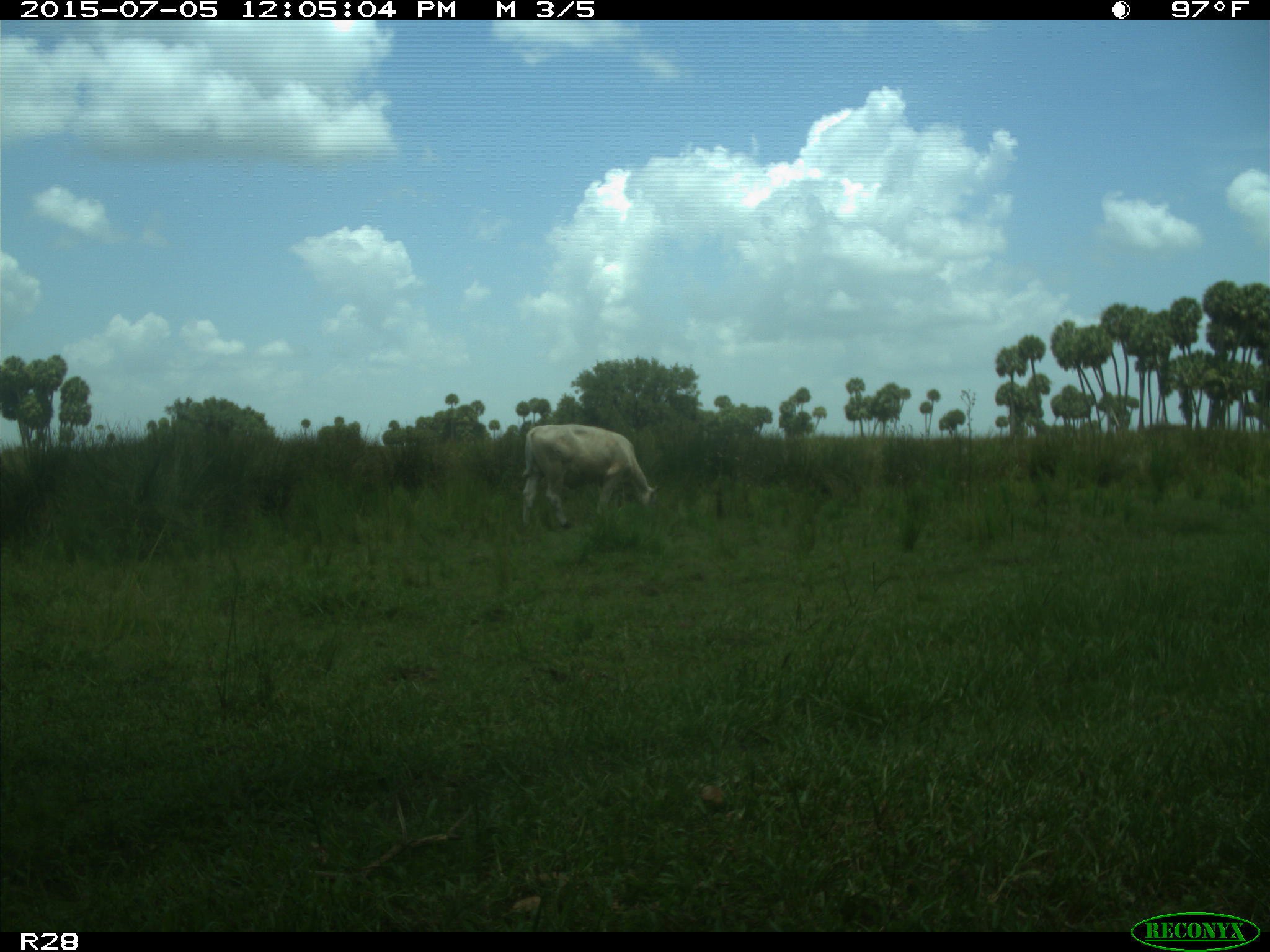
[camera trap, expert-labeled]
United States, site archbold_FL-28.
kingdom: Animalia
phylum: Chordata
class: Mammalia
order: Artiodactyla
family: Bovidae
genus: Bos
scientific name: Bos taurus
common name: domestic cow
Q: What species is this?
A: Bos taurus (domestic cow).